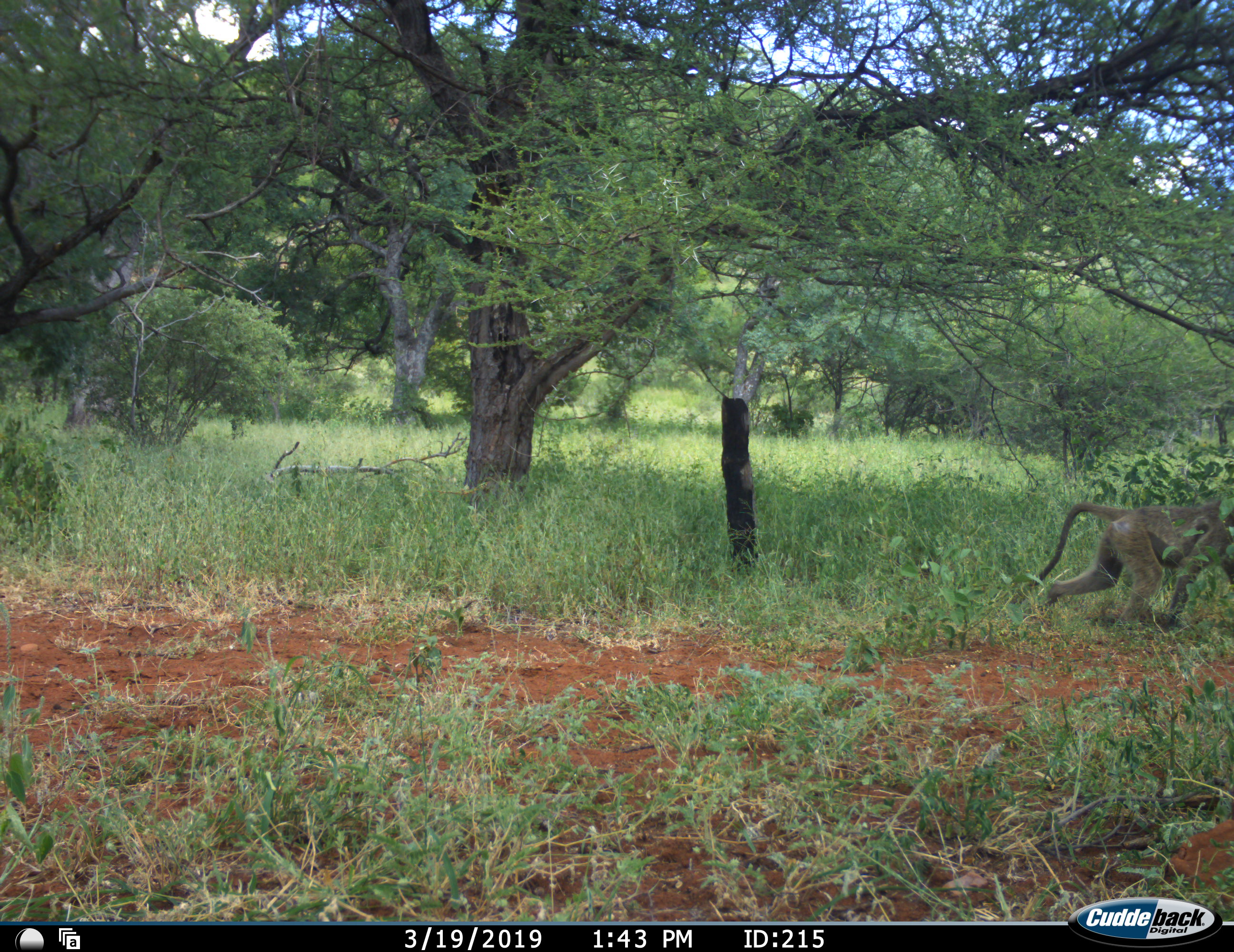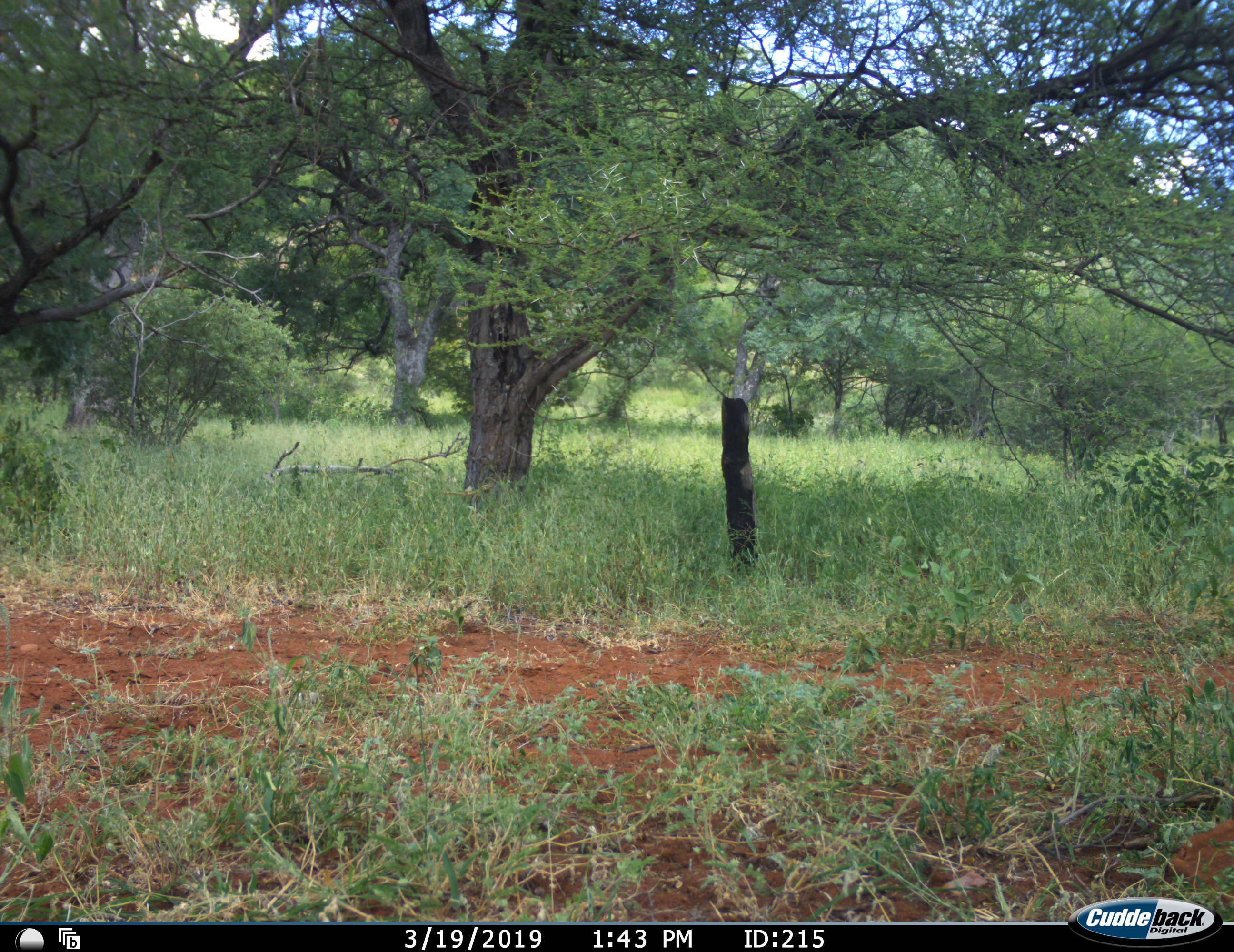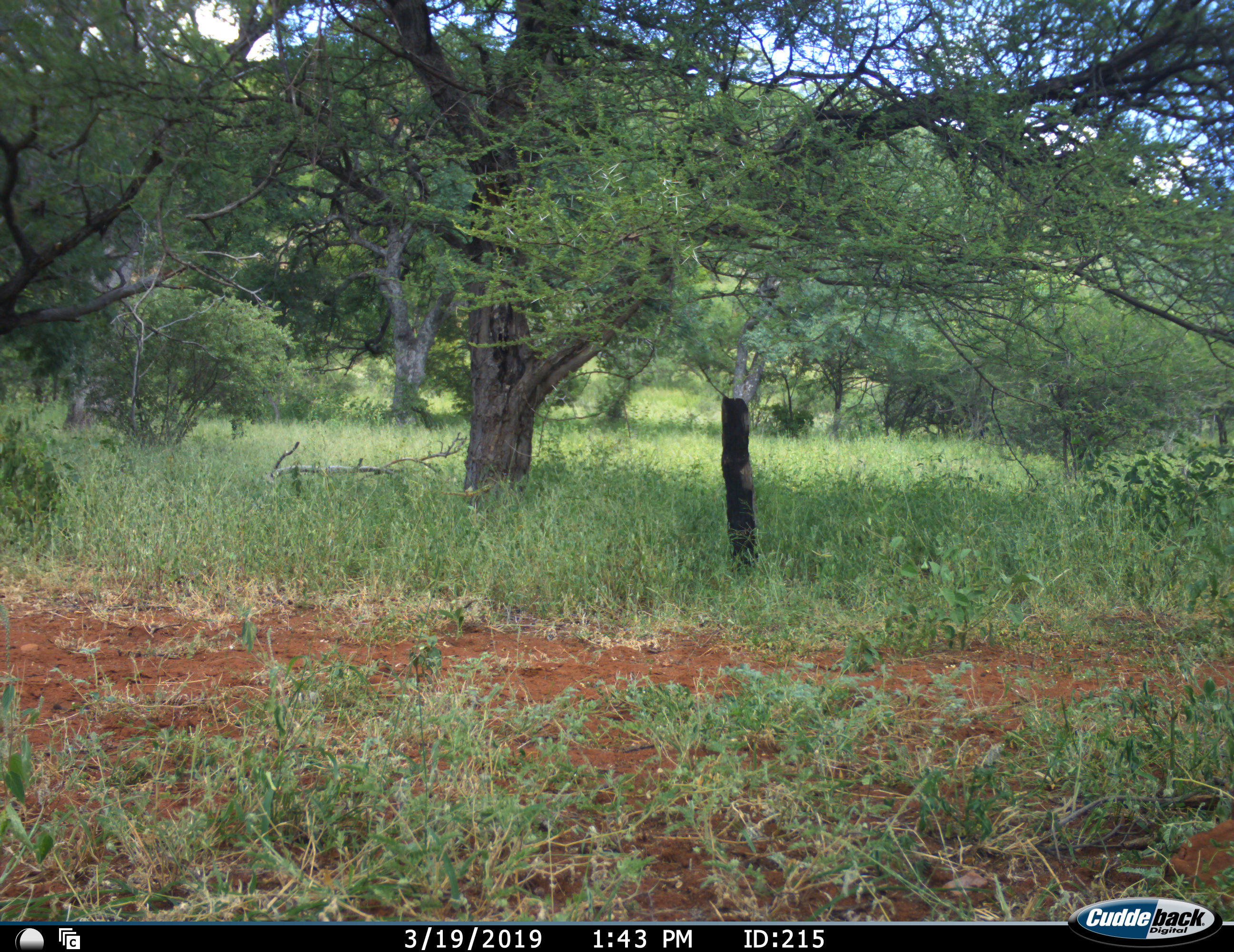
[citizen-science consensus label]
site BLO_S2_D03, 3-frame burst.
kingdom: Animalia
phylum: Chordata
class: Mammalia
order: Primates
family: Cercopithecidae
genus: Papio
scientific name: Papio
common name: baboon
Baboon (Papio), count 1. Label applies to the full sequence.